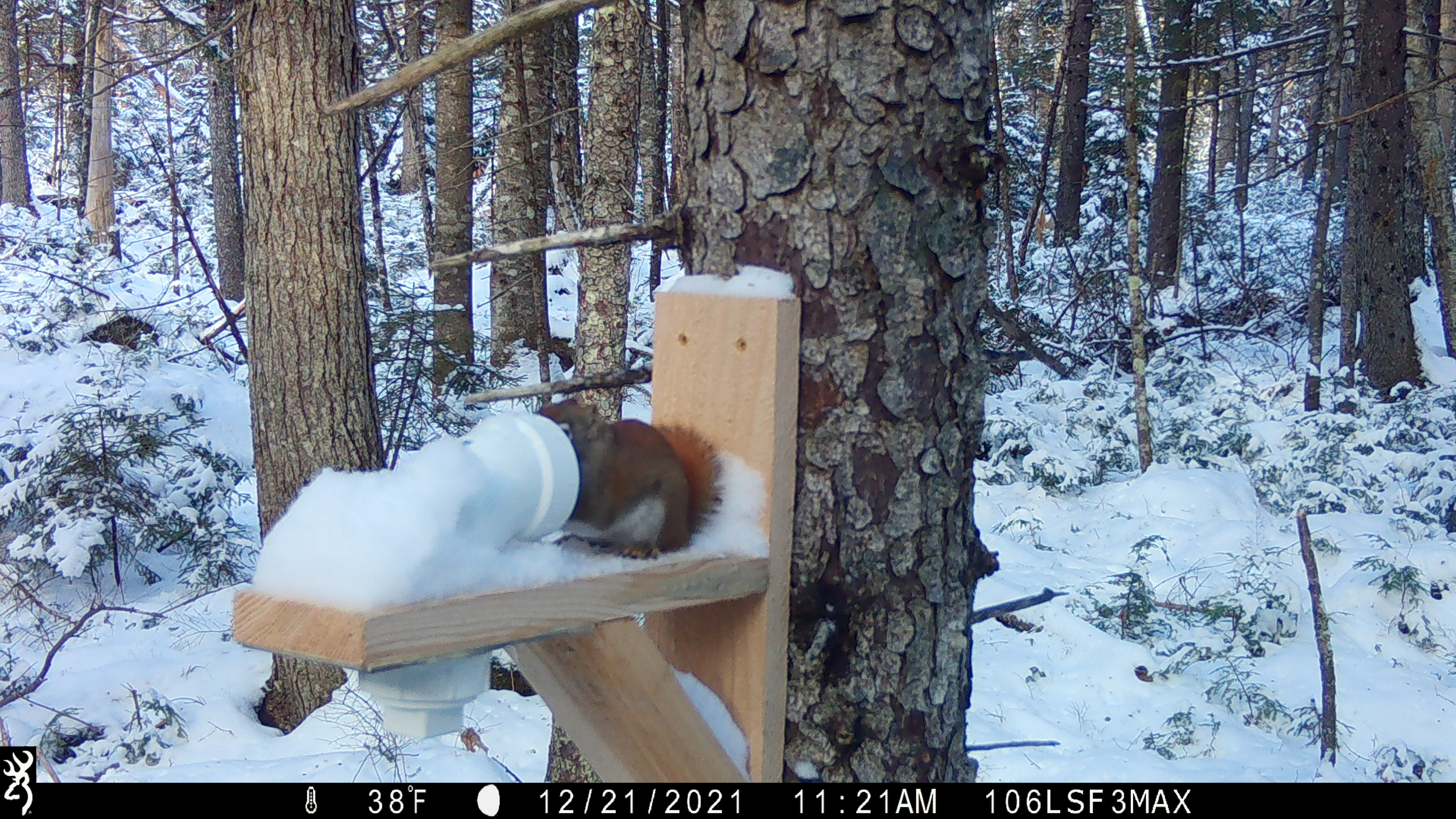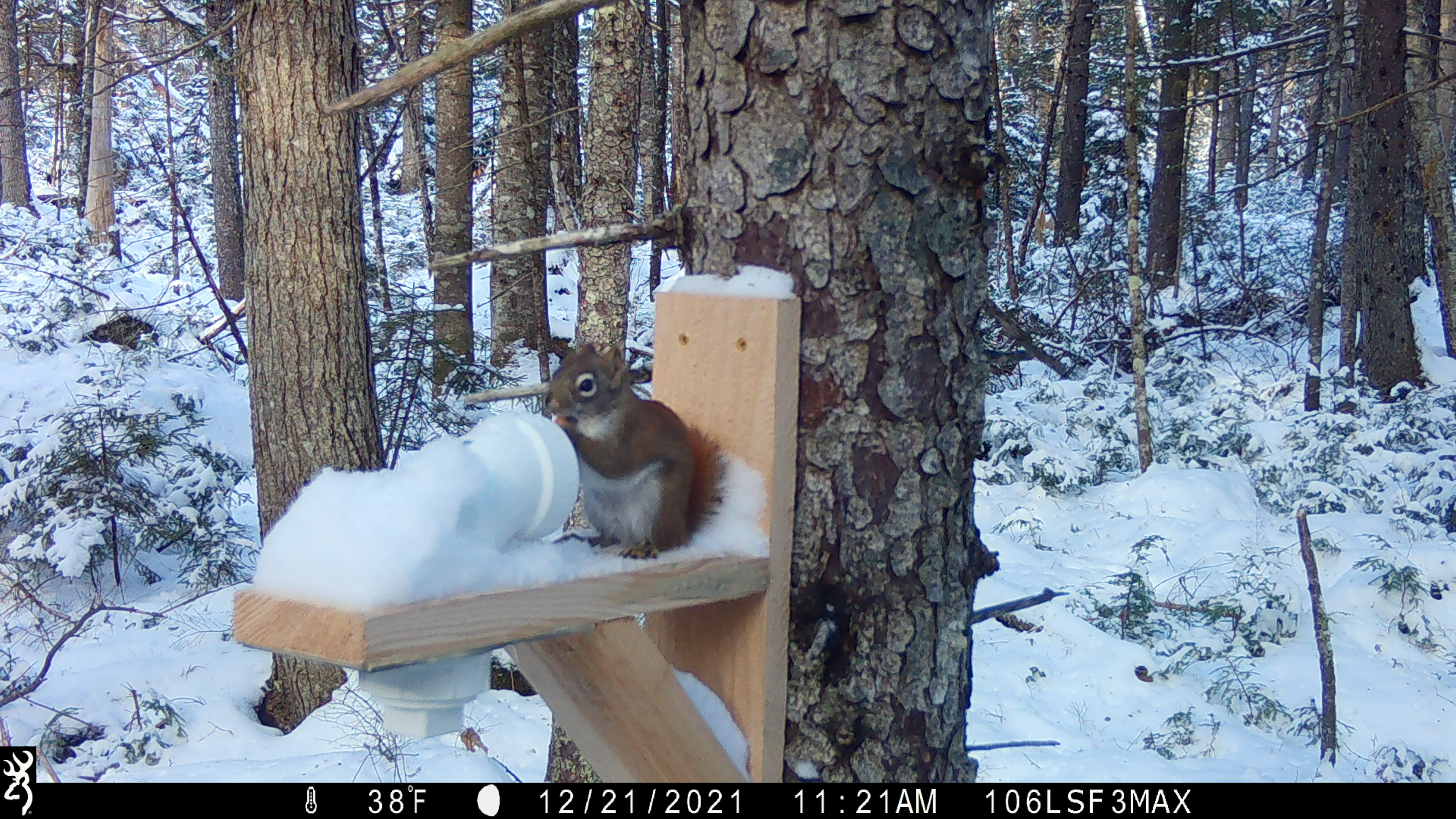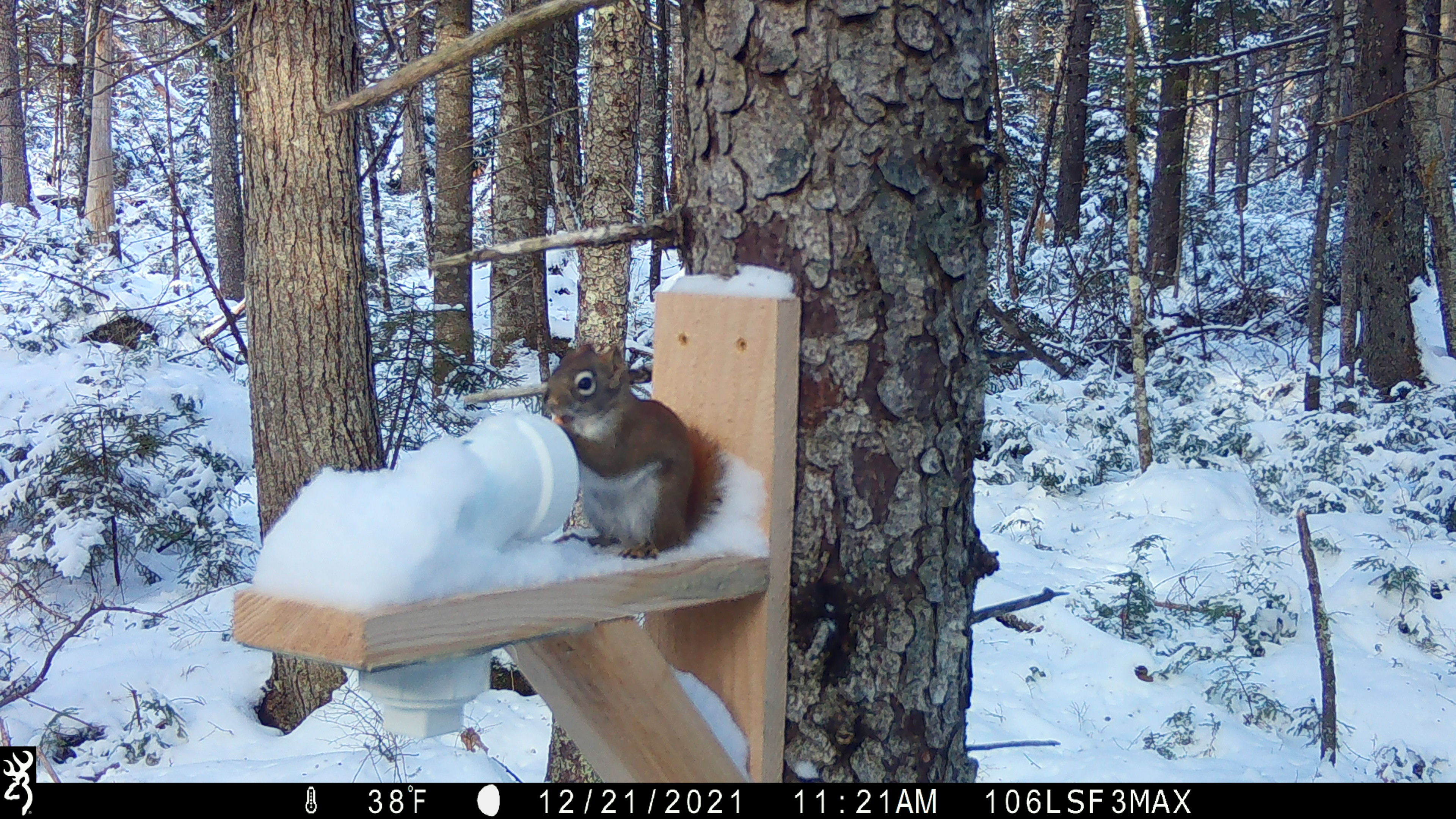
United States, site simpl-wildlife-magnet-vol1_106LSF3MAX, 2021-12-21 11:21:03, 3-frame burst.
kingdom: Animalia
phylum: Chordata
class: Mammalia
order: Rodentia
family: Sciuridae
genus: Tamiasciurus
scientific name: Tamiasciurus hudsonicus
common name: red squirrel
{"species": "red squirrel (Tamiasciurus hudsonicus)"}